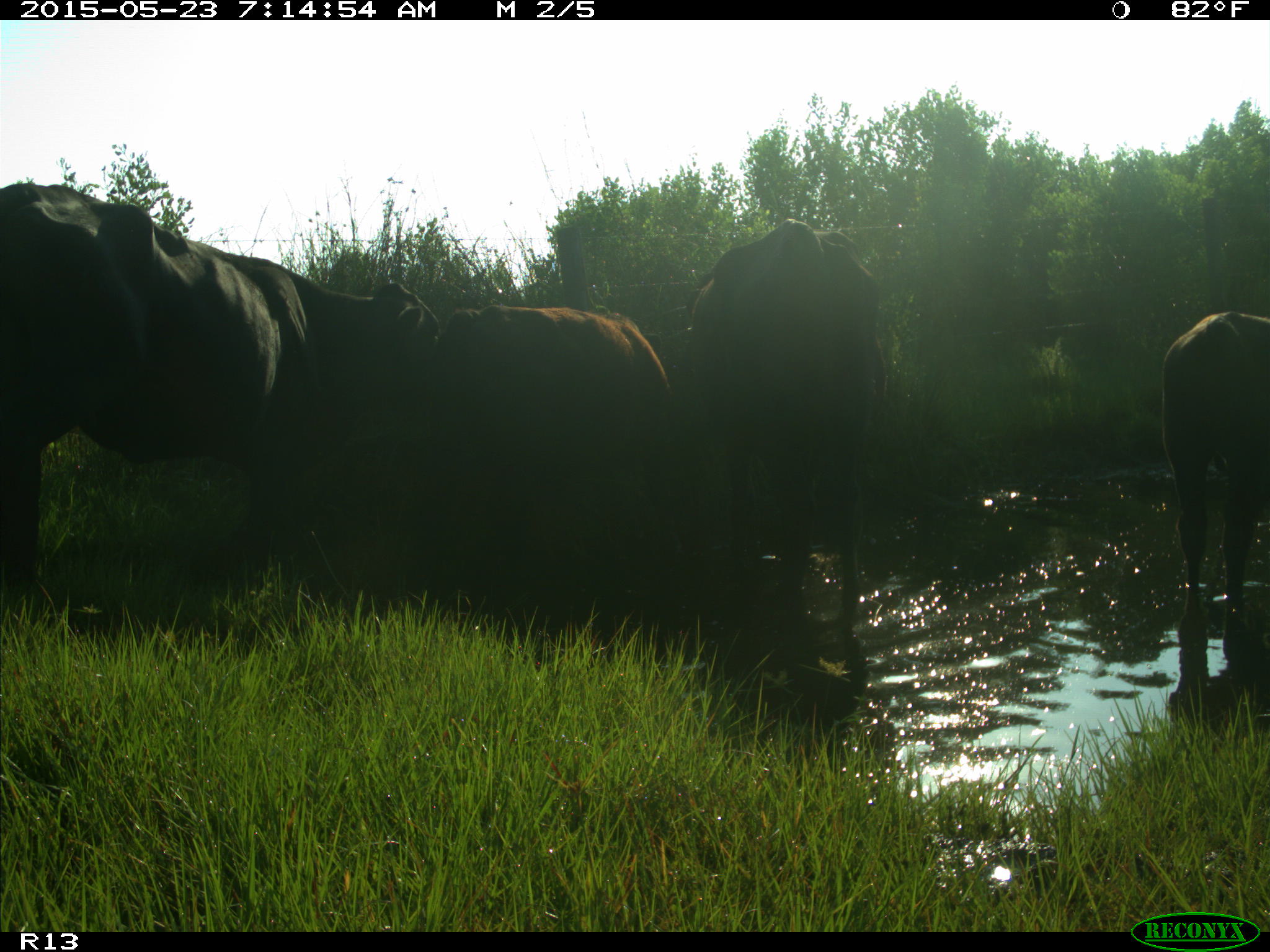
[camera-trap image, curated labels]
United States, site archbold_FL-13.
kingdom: Animalia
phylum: Chordata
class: Mammalia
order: Artiodactyla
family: Bovidae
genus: Bos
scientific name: Bos taurus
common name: domestic cow